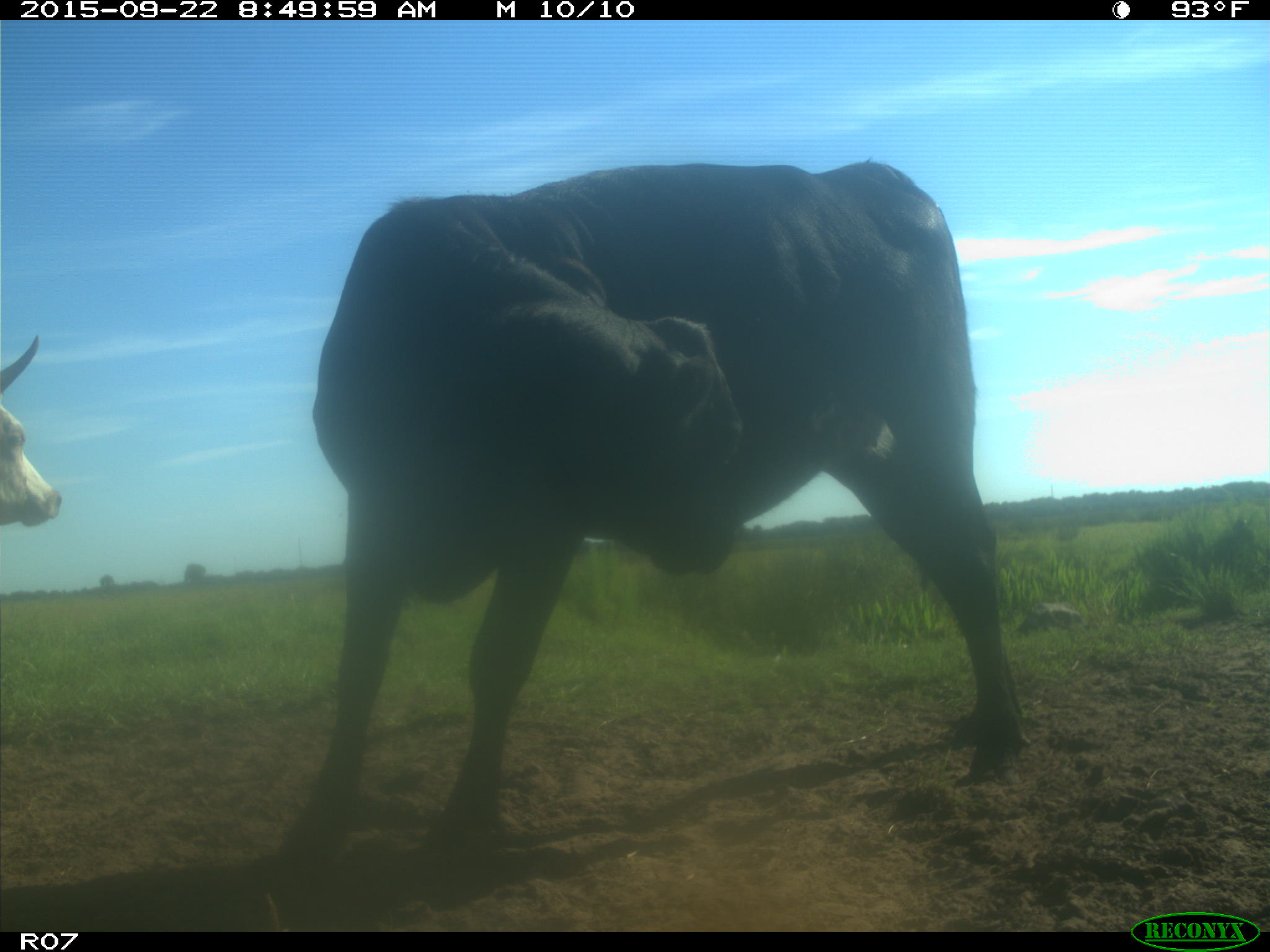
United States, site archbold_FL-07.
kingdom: Animalia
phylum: Chordata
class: Mammalia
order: Artiodactyla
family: Bovidae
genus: Bos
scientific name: Bos taurus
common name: domestic cow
Bos taurus (domestic cow).